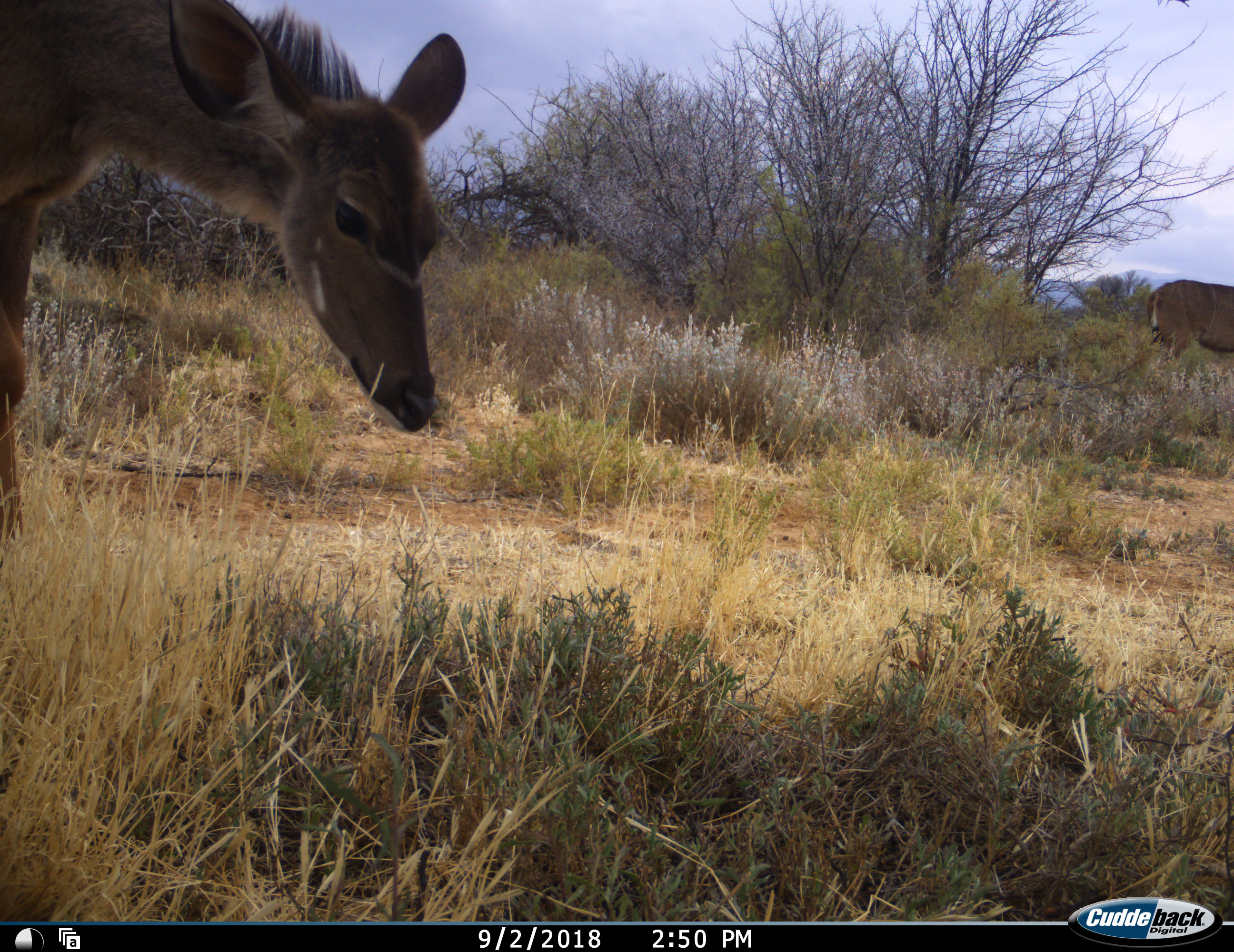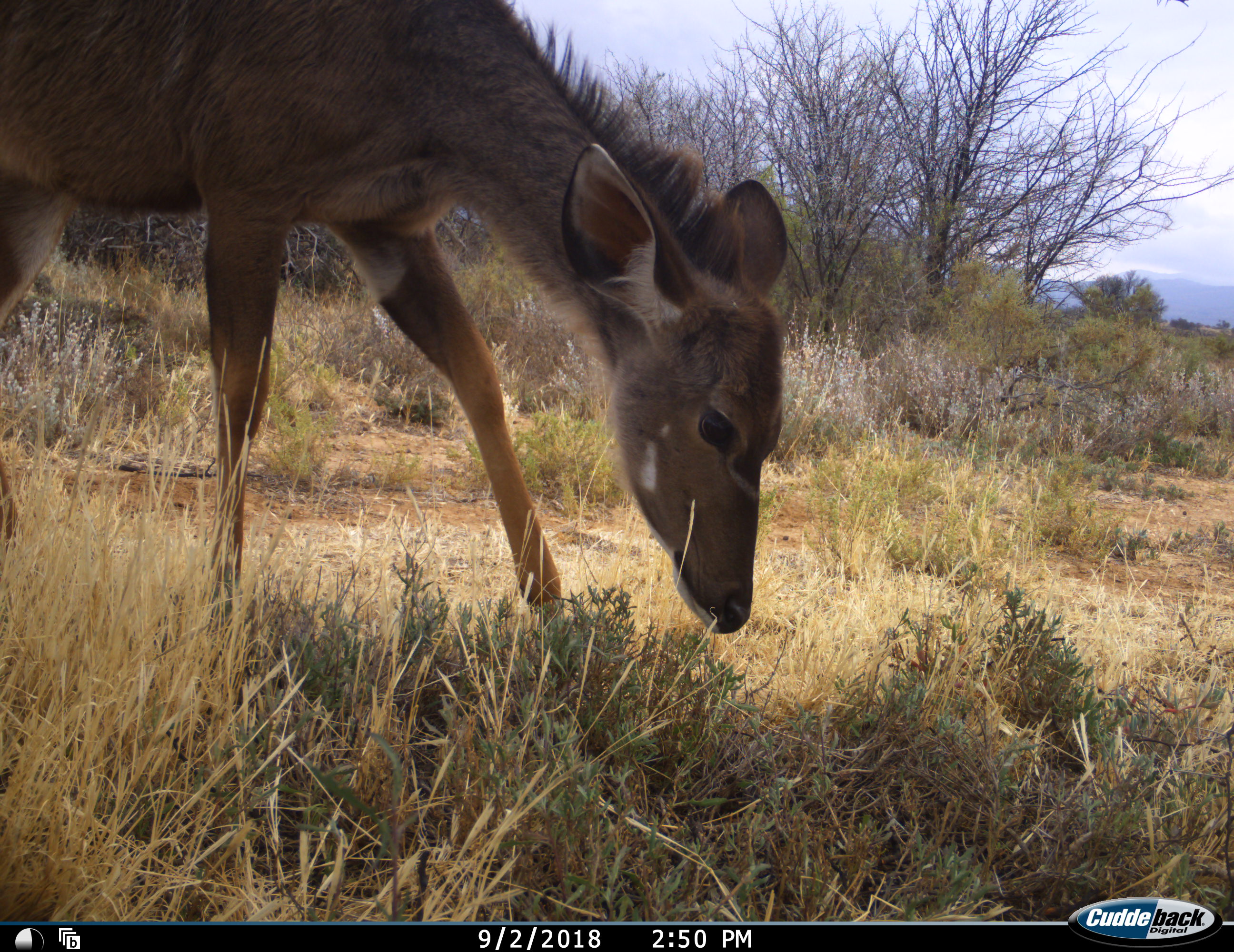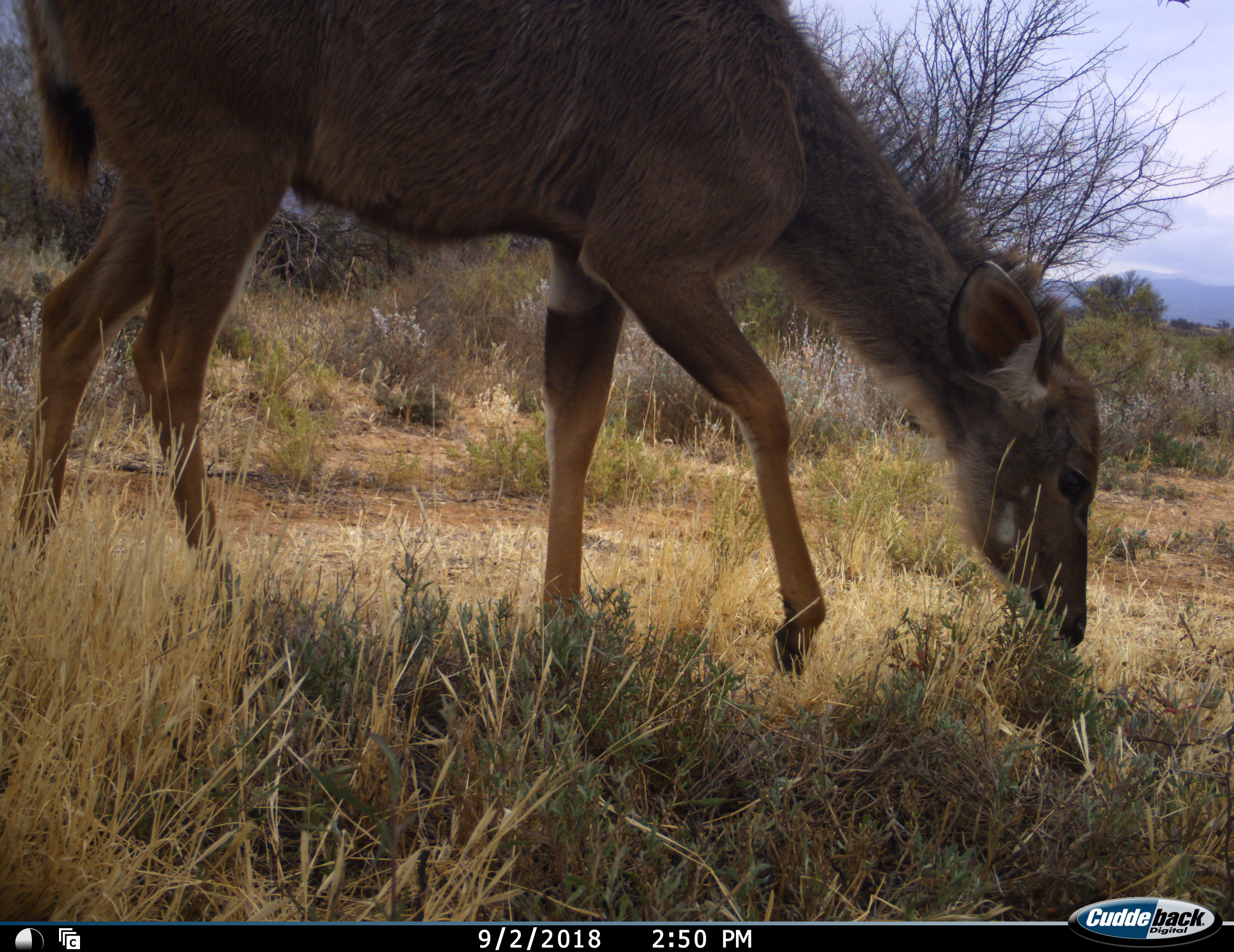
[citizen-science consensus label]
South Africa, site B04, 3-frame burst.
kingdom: Animalia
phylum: Chordata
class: Mammalia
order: Artiodactyla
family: Bovidae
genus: Tragelaphus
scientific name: Tragelaphus strepsiceros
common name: greater kudu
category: kudu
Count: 2.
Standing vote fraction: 20%.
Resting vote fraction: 0%.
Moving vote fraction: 70%.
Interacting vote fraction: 0%.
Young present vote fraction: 10%.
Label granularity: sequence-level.